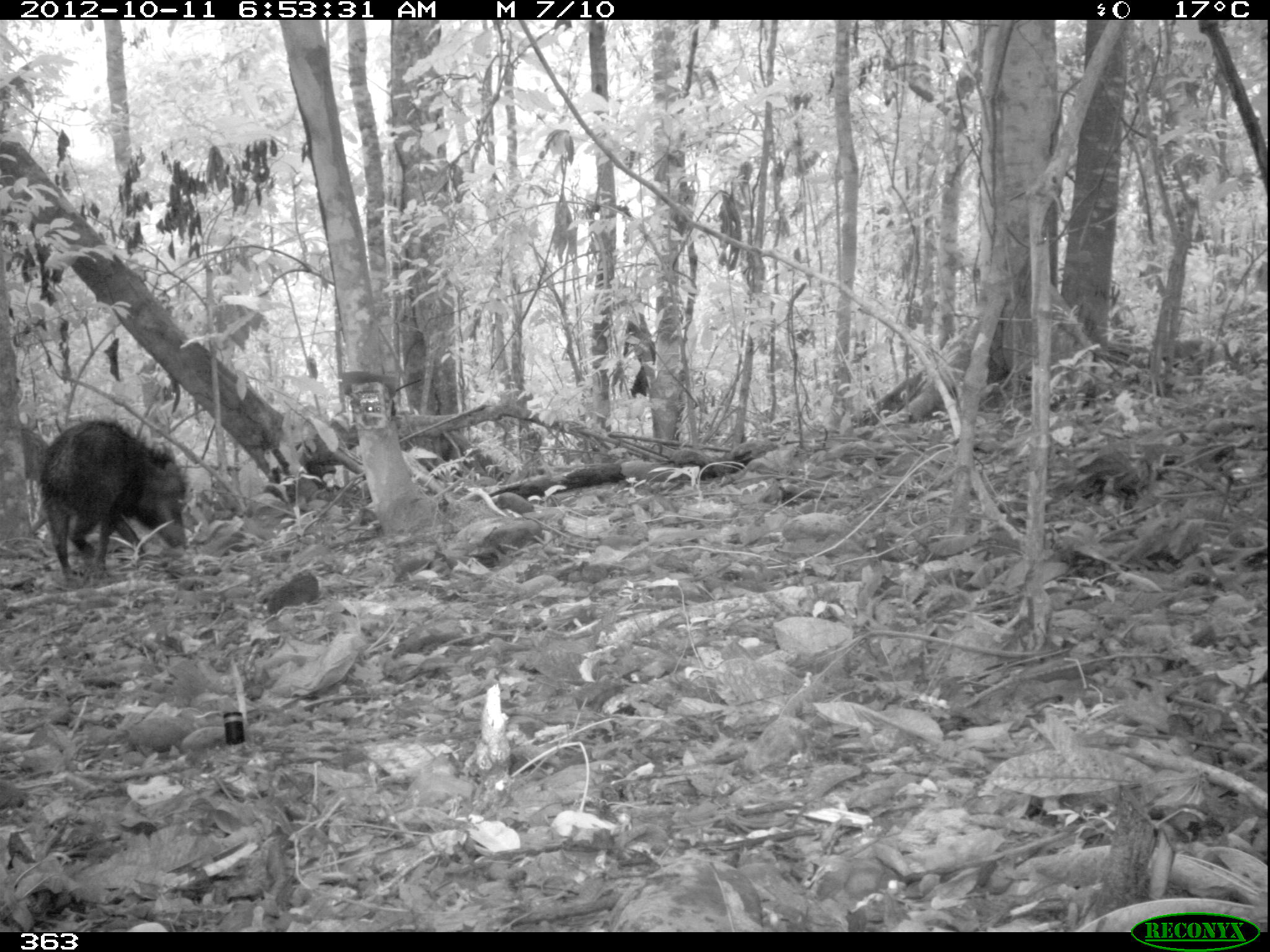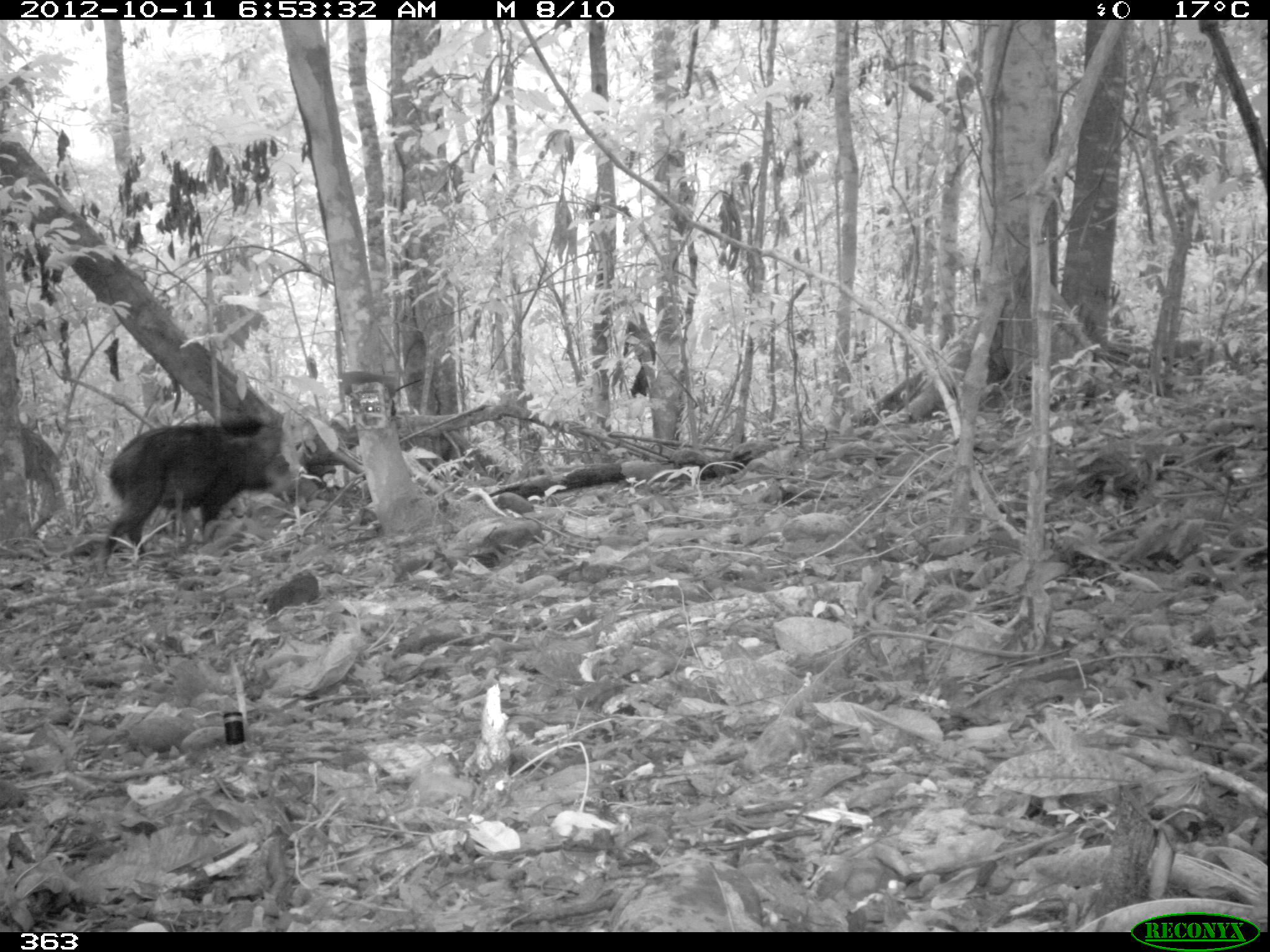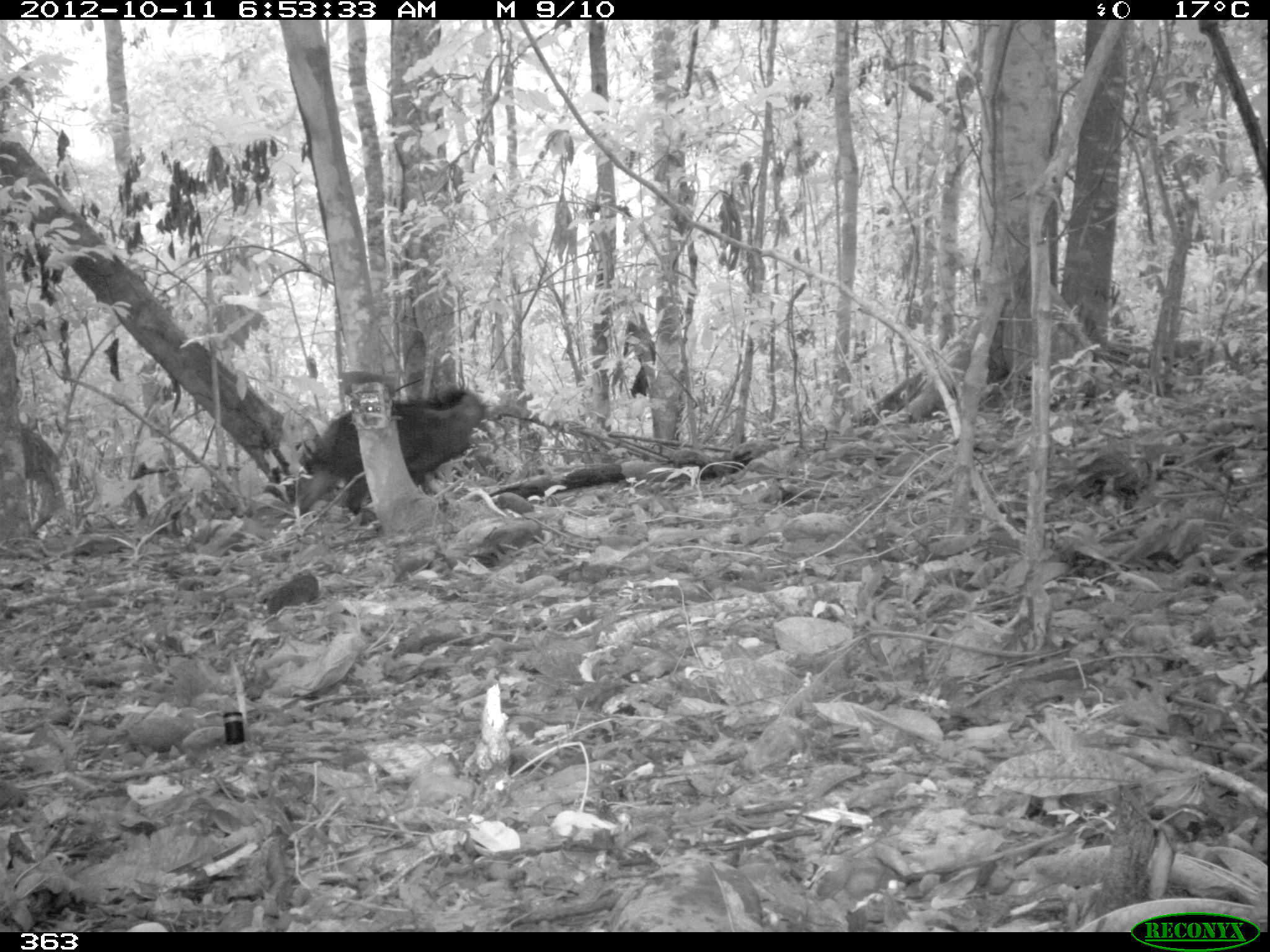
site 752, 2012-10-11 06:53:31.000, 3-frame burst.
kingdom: Animalia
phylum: Chordata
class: Mammalia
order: Artiodactyla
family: Tayassuidae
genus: Tayassu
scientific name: Tayassu pecari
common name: white-lipped peccary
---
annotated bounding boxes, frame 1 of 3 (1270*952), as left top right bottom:
tayassu pecari: 36 415 185 577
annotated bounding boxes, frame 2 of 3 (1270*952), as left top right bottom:
tayassu pecari: 103 415 288 571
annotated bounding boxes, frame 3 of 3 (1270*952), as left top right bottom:
tayassu pecari: 301 386 486 520